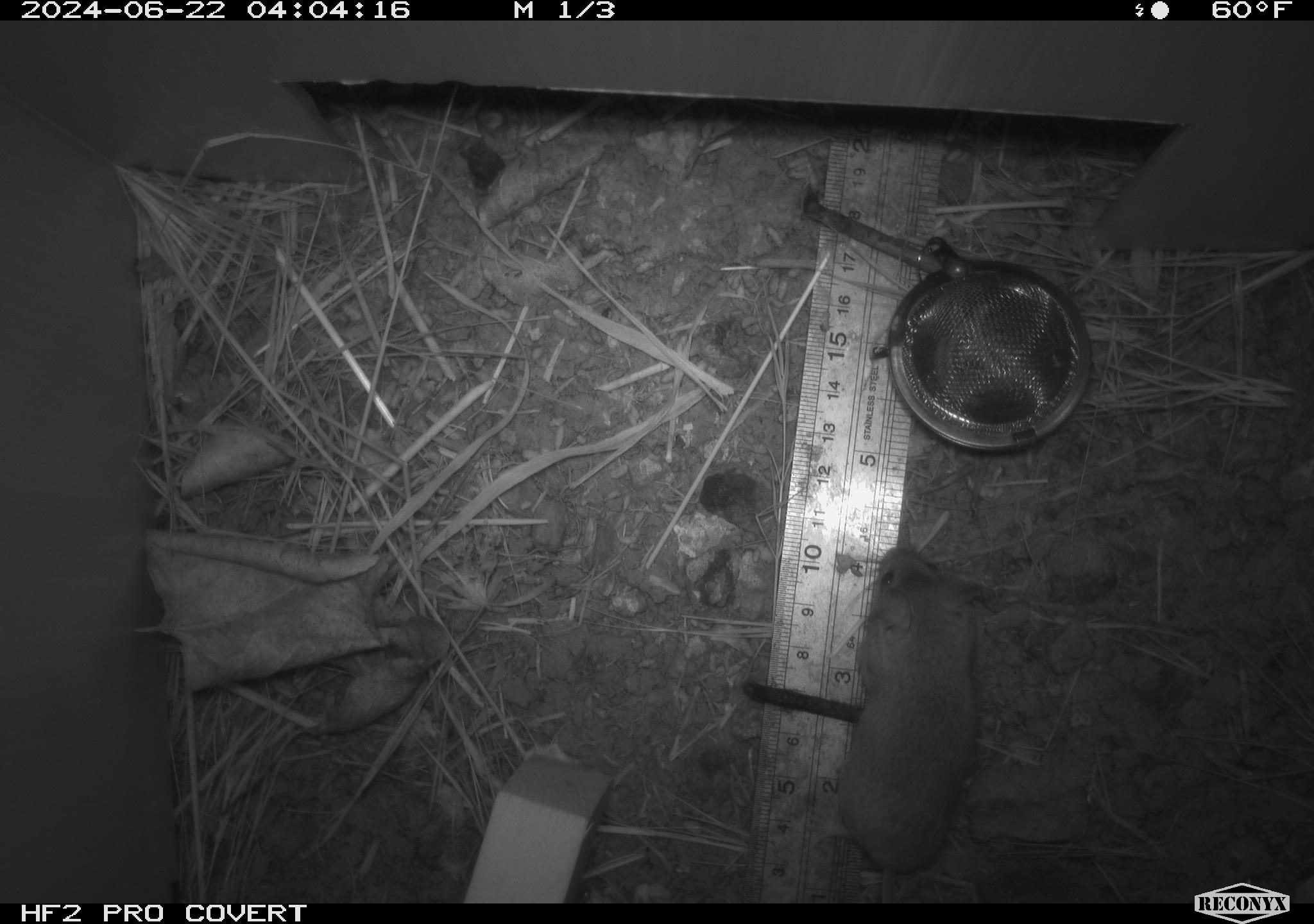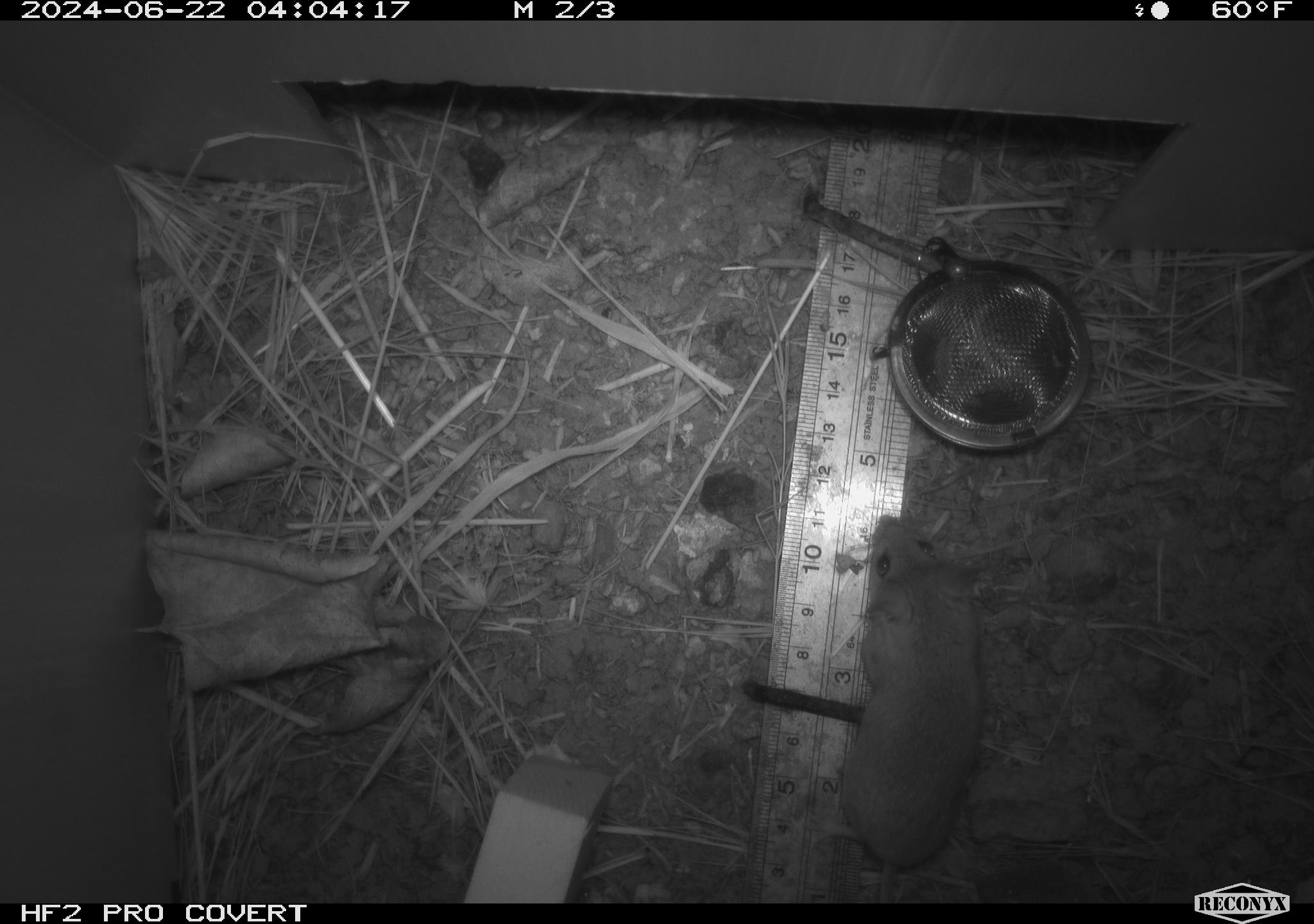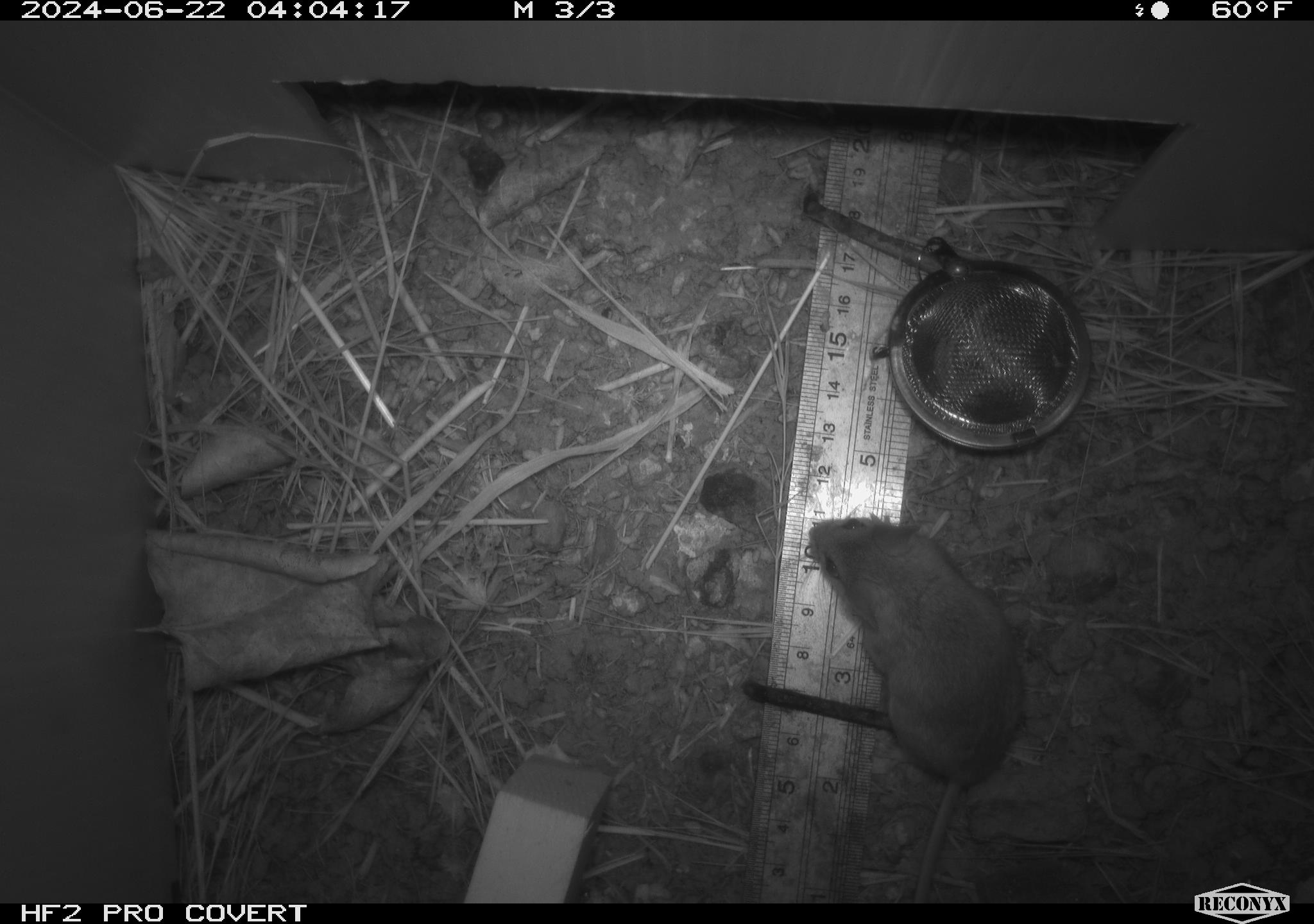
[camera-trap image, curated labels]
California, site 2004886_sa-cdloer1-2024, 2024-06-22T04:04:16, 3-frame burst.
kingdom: Animalia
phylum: Chordata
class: Mammalia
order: Rodentia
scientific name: Rodentia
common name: mouse species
Mouse species (Rodentia).